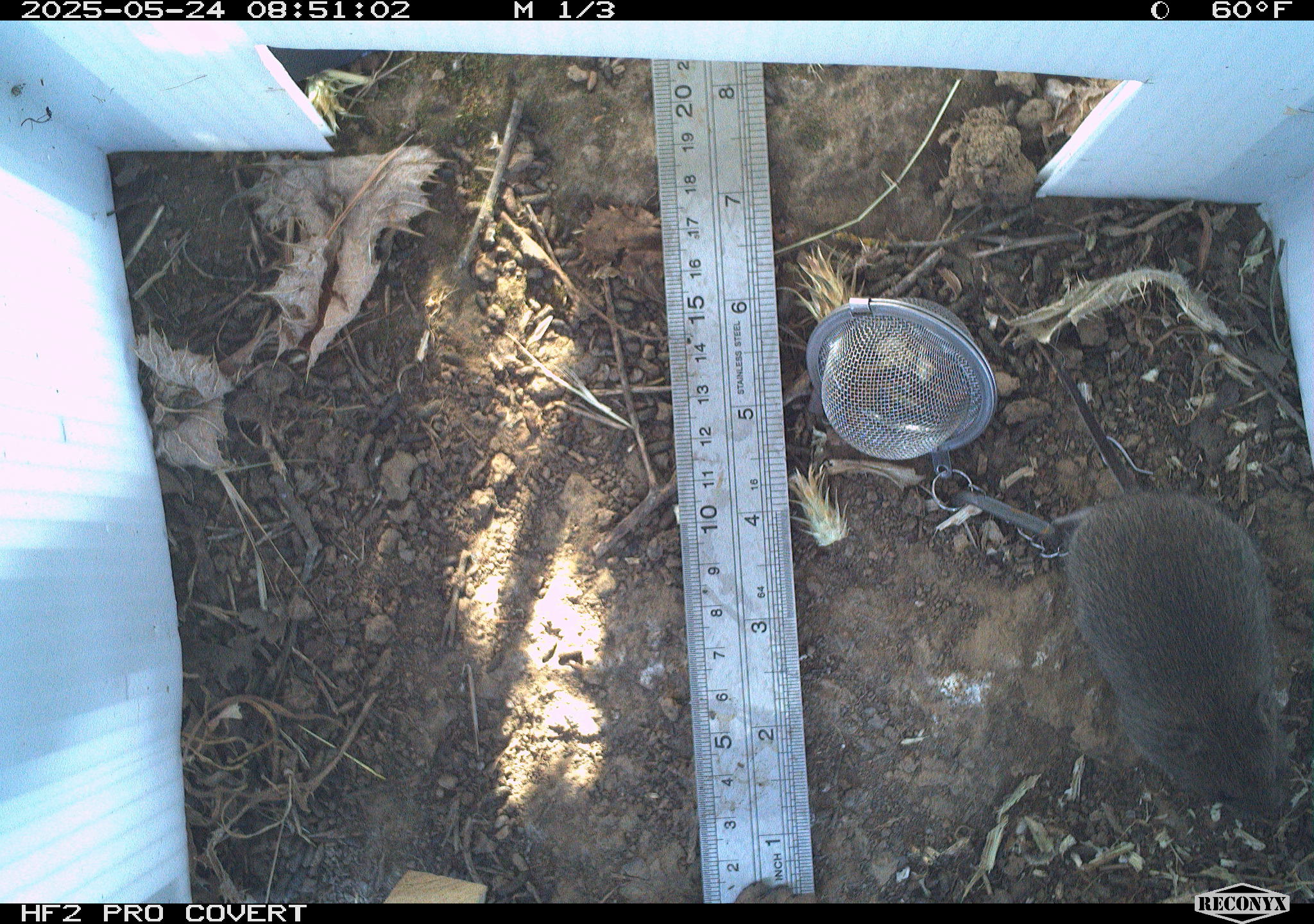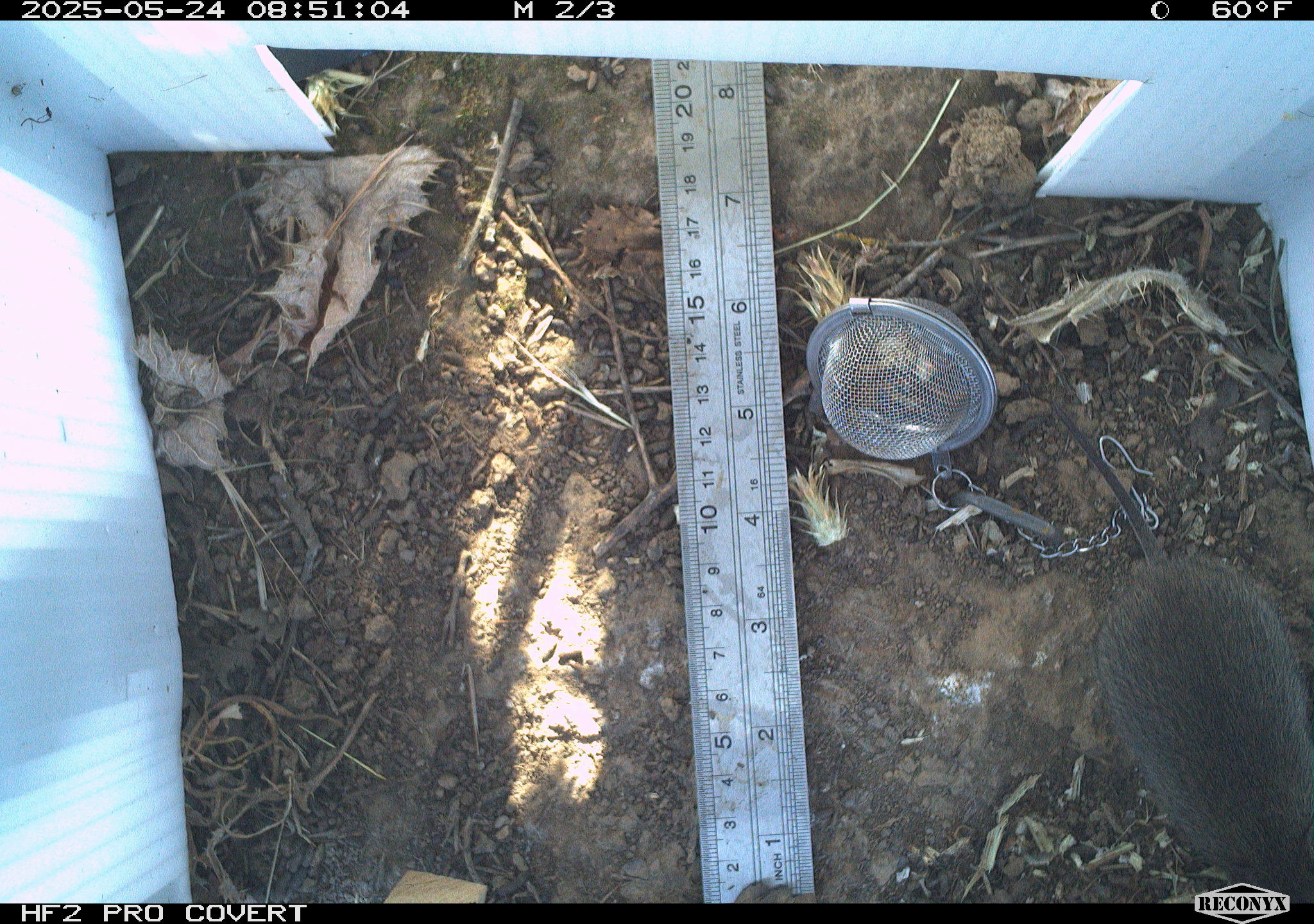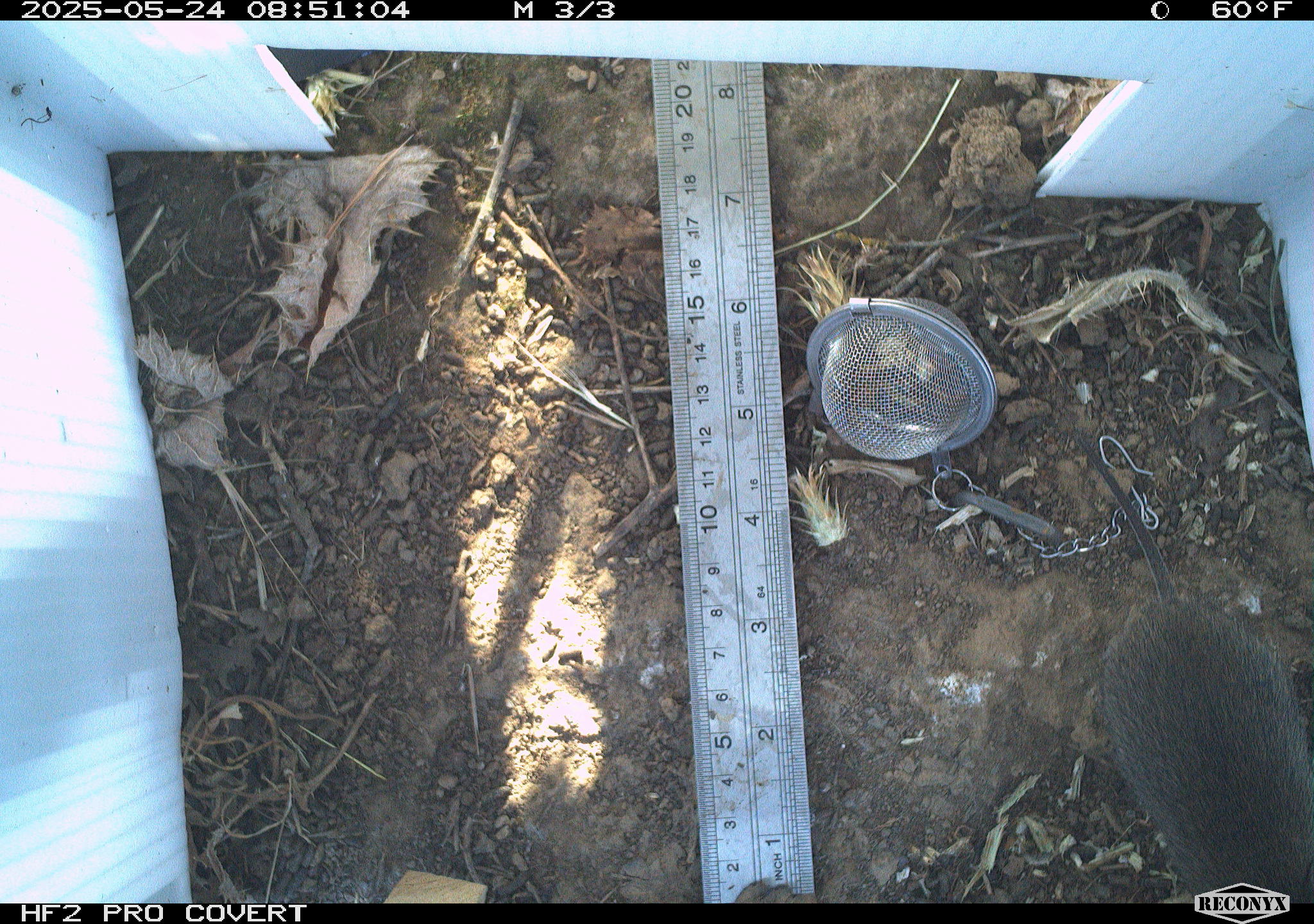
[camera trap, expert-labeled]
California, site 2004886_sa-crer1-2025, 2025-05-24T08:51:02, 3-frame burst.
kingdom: Animalia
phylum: Chordata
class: Mammalia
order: Rodentia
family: Cricetidae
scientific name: Arvicolinae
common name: voles, lemmings, and muskrats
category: arvicolinae subfamily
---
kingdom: Animalia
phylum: Chordata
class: Mammalia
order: Rodentia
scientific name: Rodentia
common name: rodent